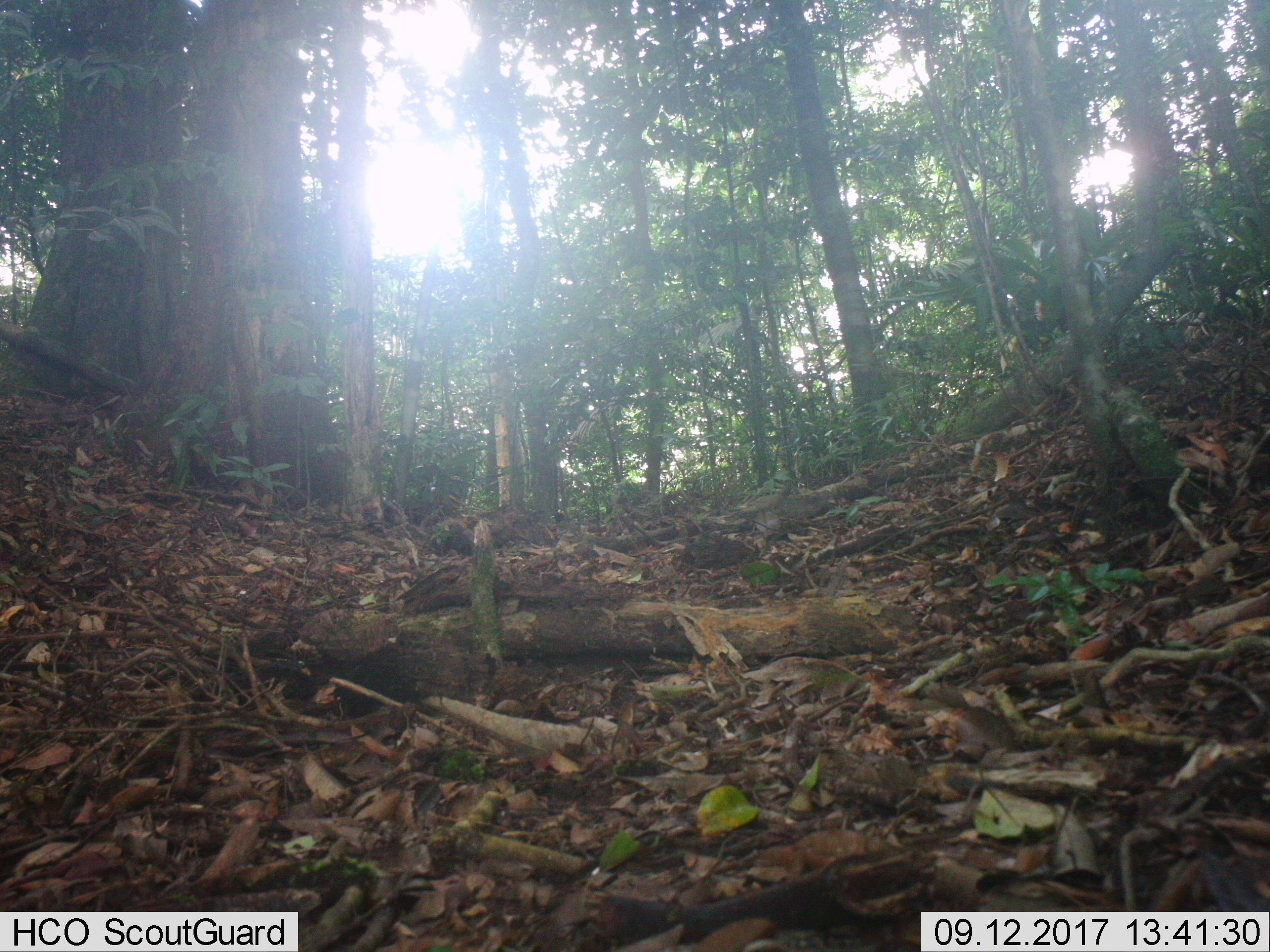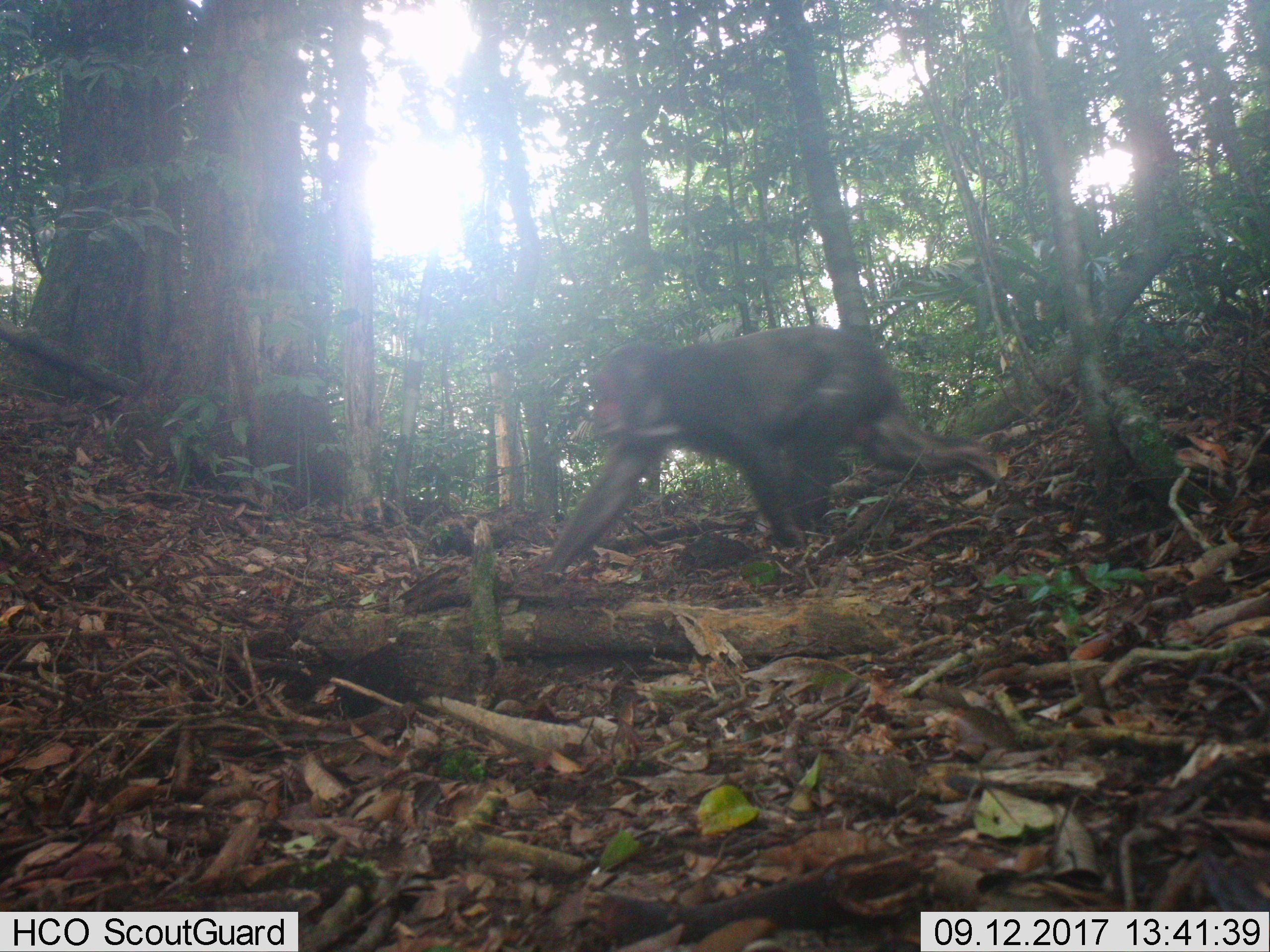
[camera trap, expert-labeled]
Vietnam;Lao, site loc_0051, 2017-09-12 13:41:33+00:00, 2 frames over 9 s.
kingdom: Animalia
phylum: Chordata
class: Mammalia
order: Primates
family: Cercopithecidae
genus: Macaca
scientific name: Macaca arctoides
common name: stump-tailed macaque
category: stump tailed macaque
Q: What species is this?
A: Stump tailed macaque (stump-tailed macaque) (Macaca arctoides).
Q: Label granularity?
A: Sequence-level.